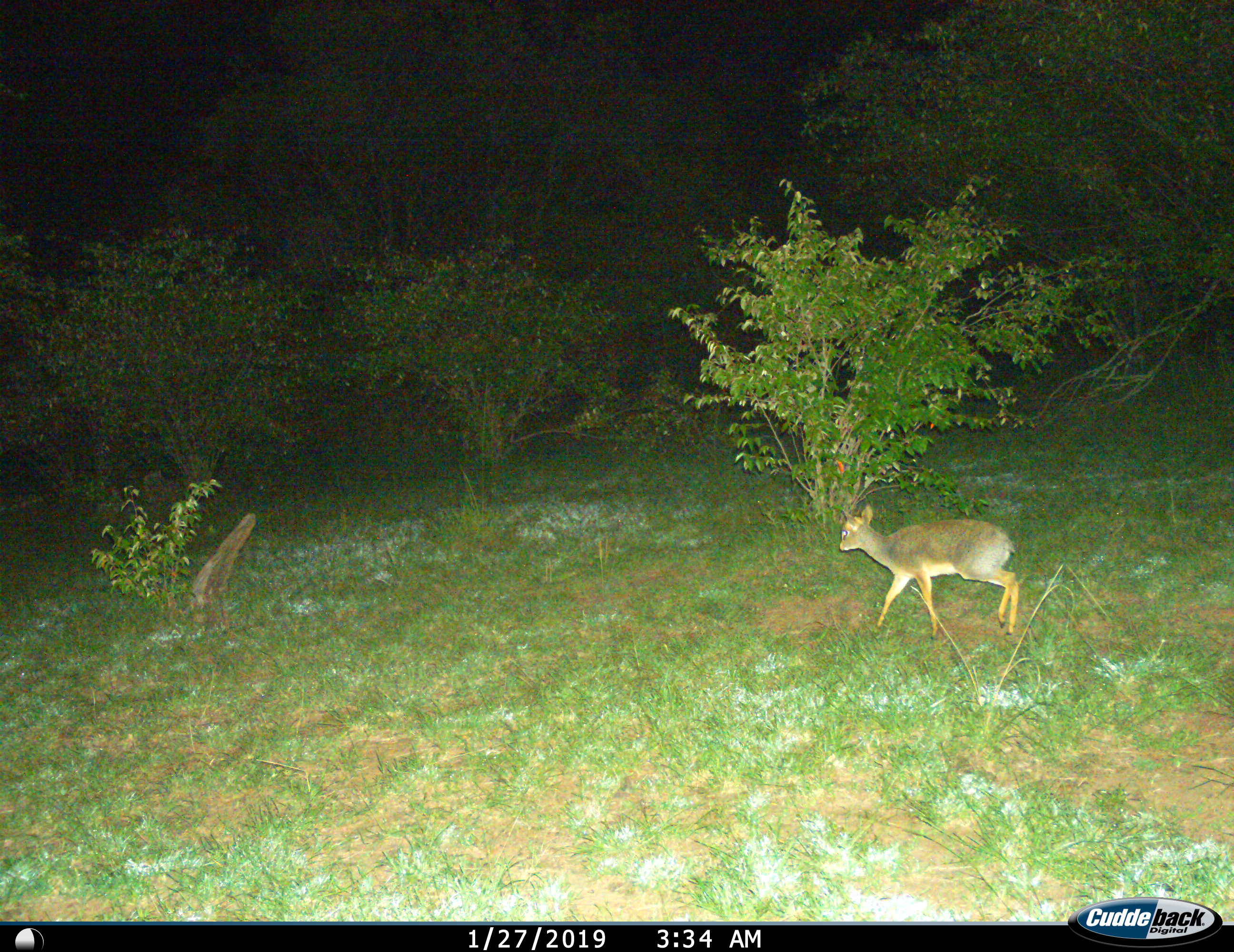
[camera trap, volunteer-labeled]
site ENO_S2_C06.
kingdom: Animalia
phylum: Chordata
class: Mammalia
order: Artiodactyla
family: Bovidae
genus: Madoqua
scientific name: Madoqua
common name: dik-dik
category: dikdik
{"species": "dikdik (dik-dik) (Madoqua)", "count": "1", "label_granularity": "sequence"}